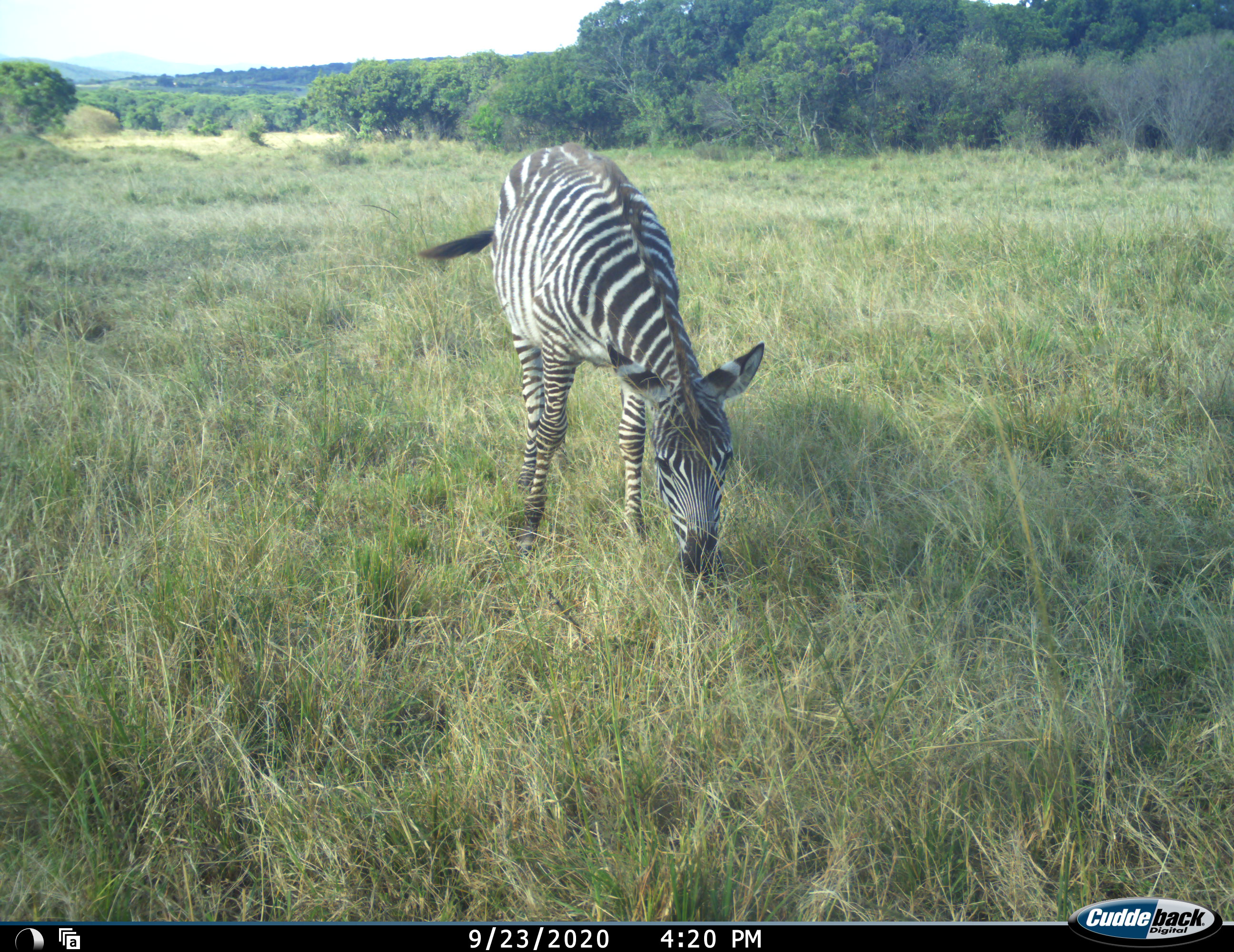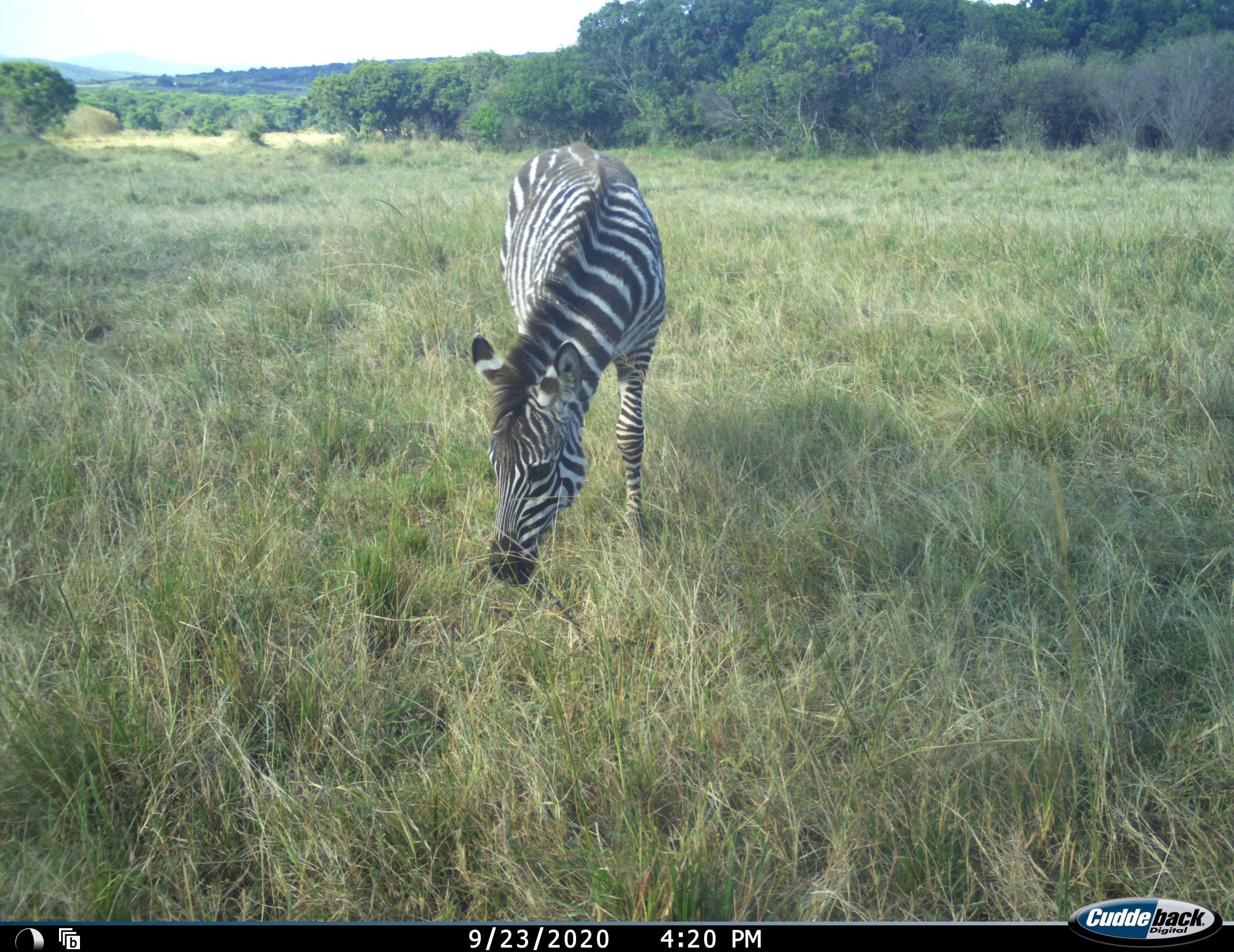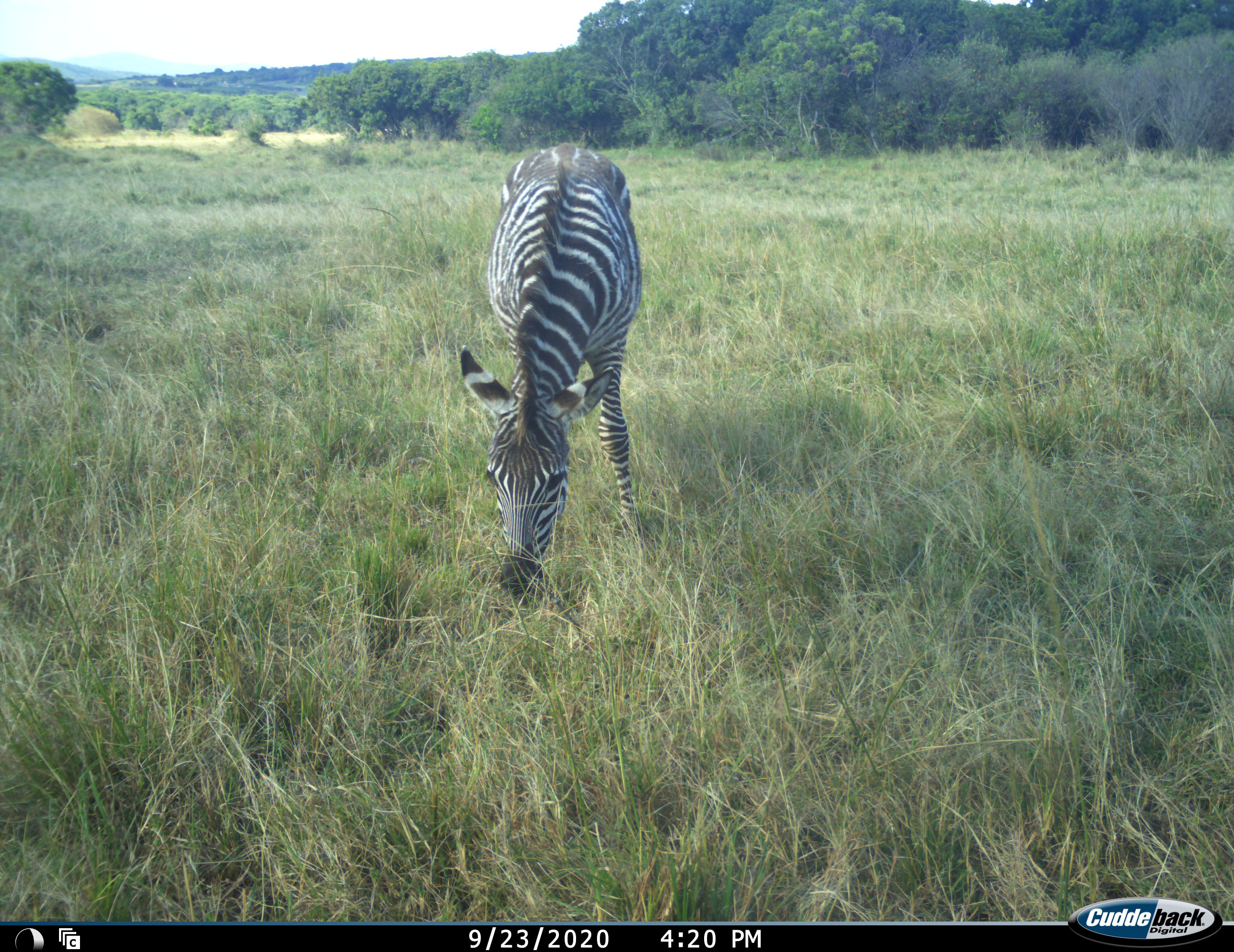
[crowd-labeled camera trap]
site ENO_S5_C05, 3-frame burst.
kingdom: Animalia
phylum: Chordata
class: Mammalia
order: Perissodactyla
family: Equidae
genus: Equus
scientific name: Equus quagga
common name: plains zebra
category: zebraplains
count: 1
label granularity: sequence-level